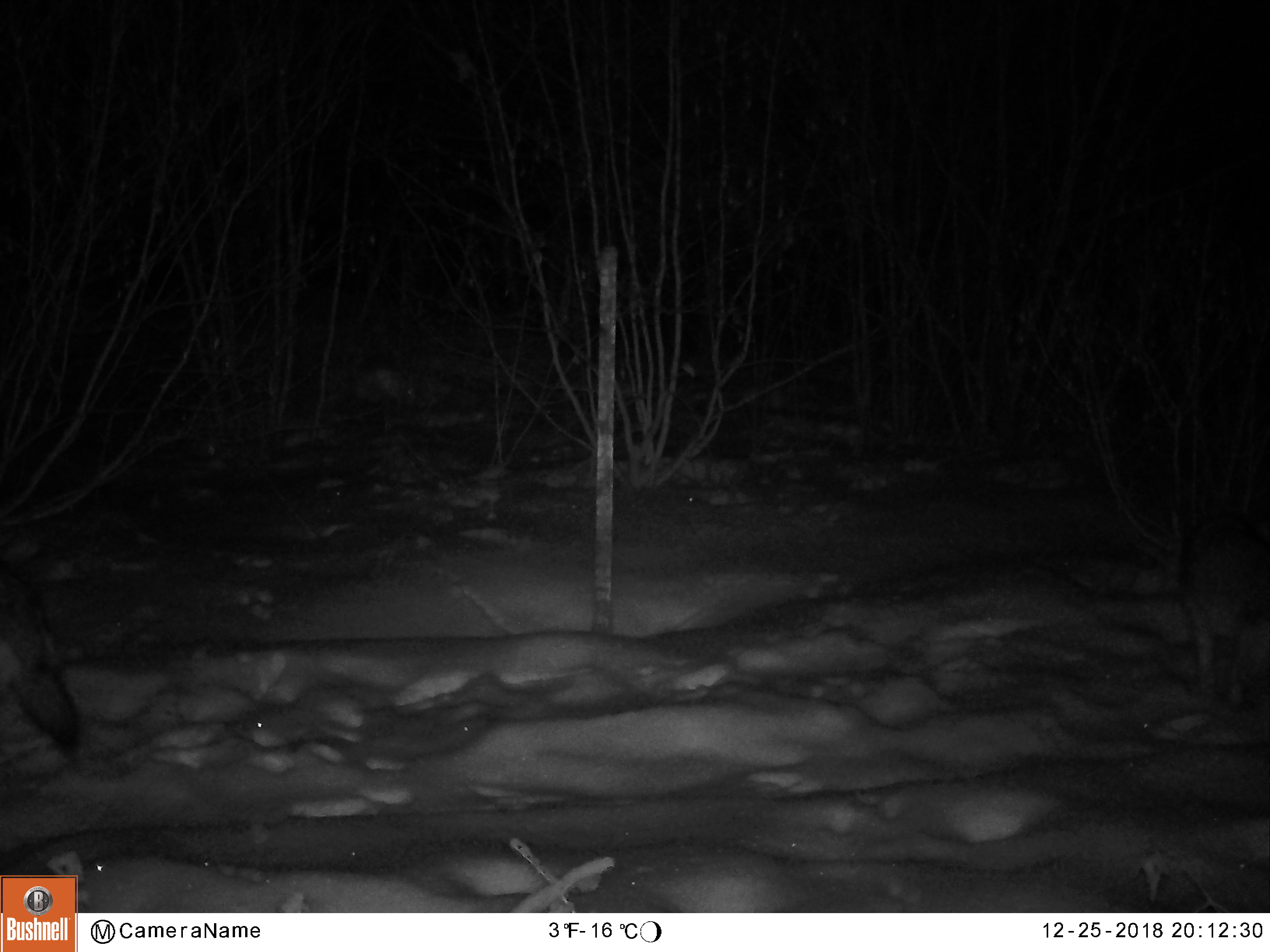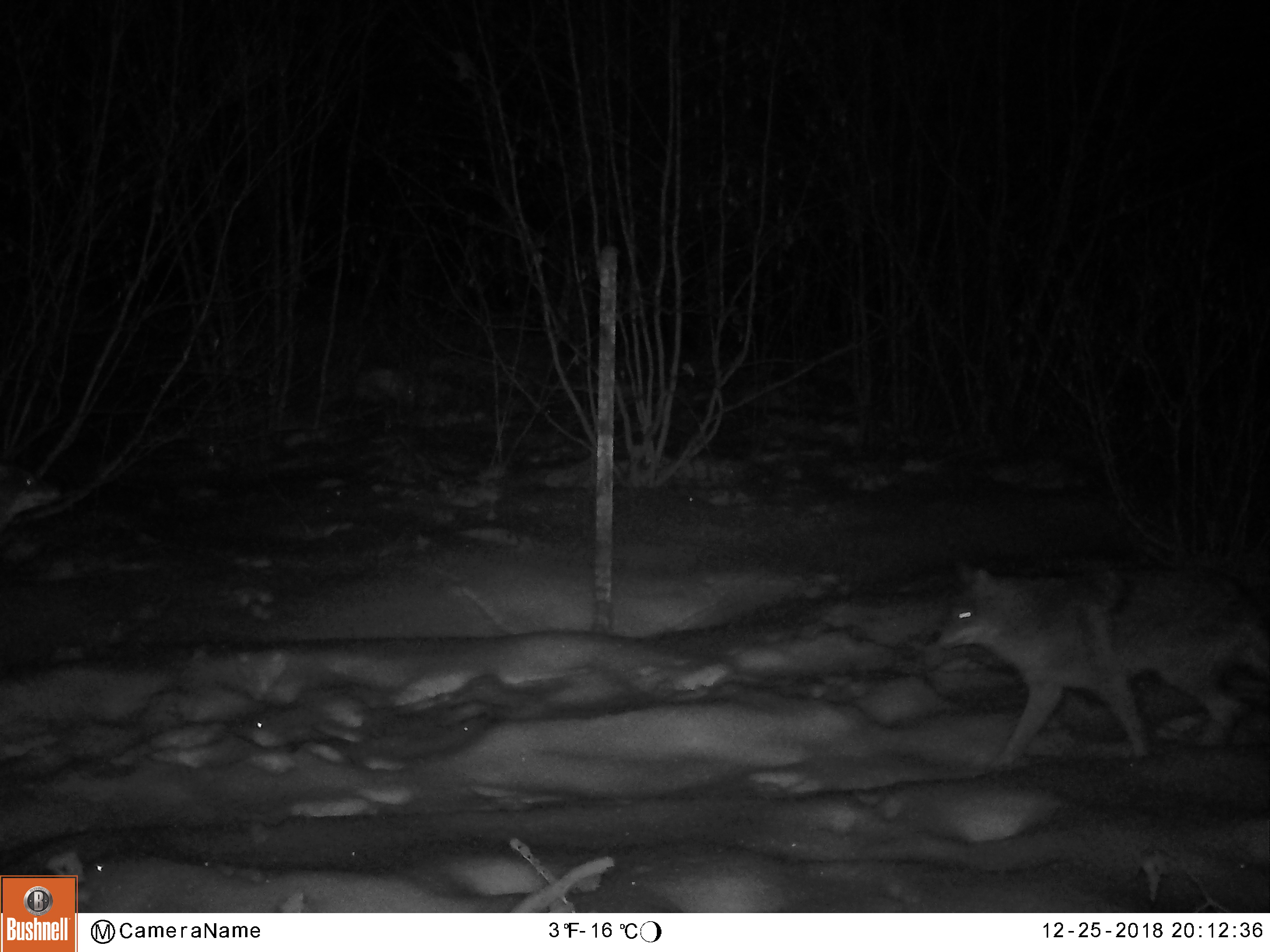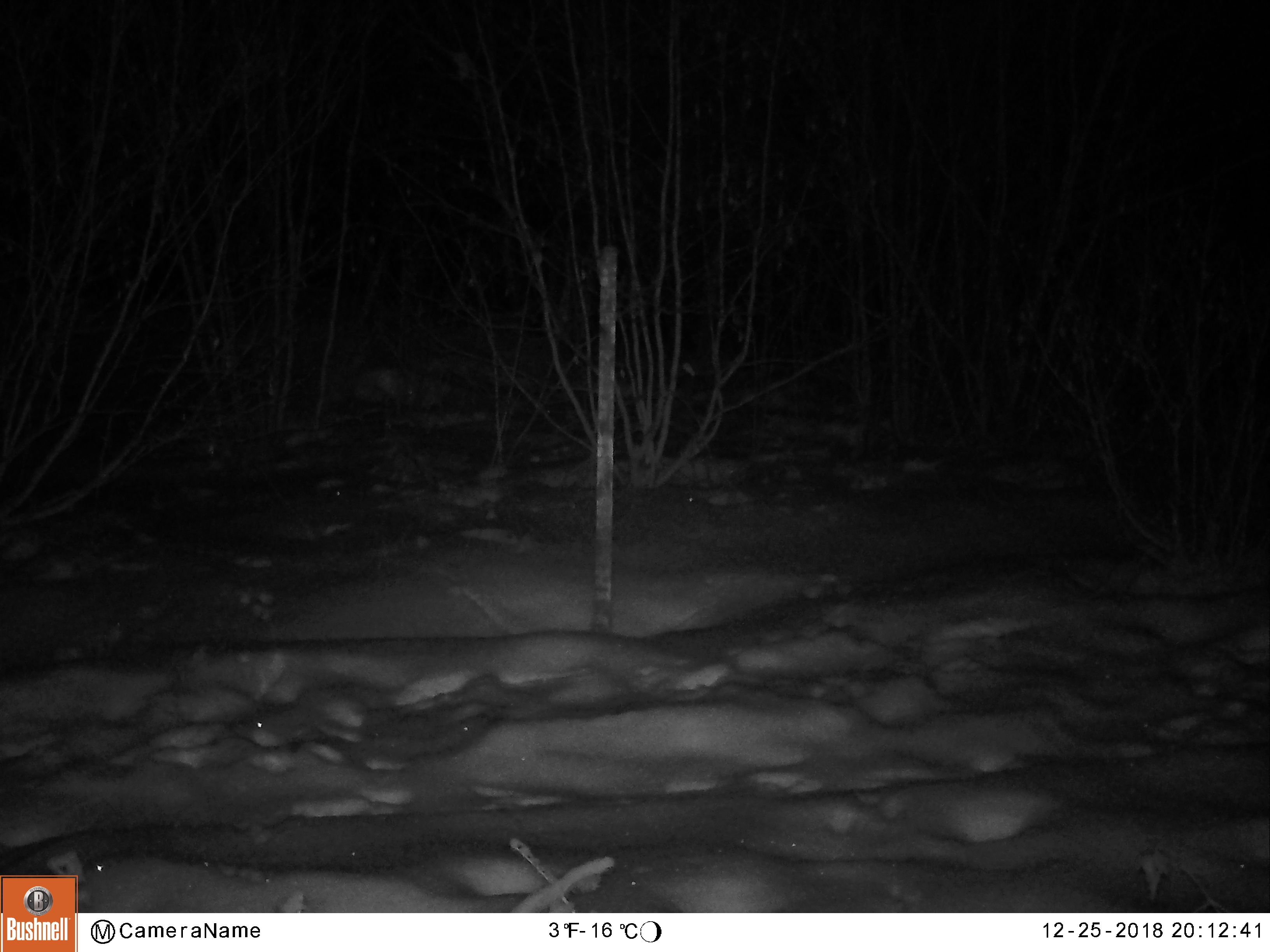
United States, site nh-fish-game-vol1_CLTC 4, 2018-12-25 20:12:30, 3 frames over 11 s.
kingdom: Animalia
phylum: Chordata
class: Mammalia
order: Carnivora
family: Canidae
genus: Canis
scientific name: Canis latrans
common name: coyote